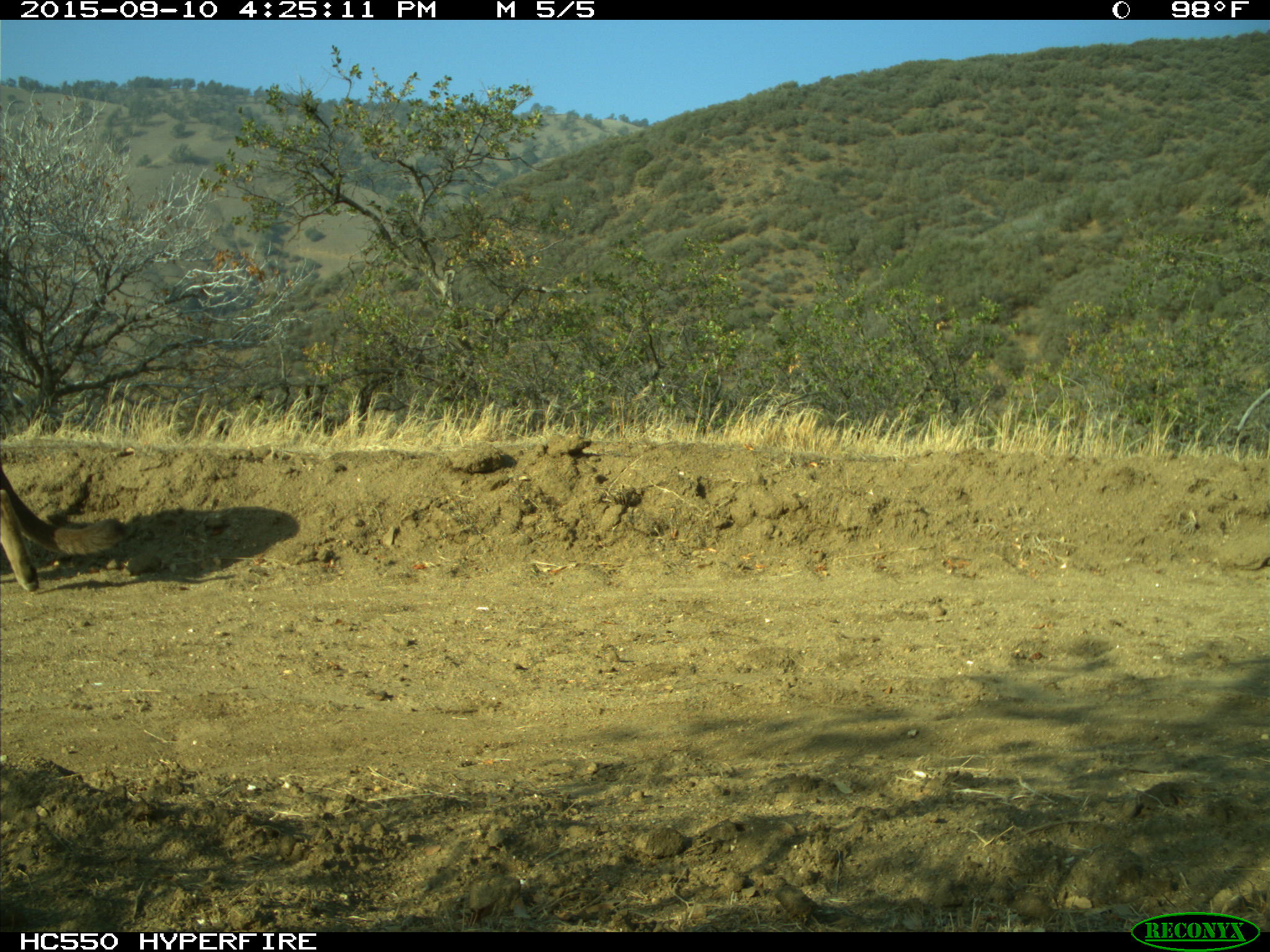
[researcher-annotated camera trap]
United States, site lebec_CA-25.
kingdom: Animalia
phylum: Chordata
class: Mammalia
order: Carnivora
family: Felidae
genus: Puma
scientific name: Puma concolor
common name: mountain lion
Puma concolor (mountain lion).